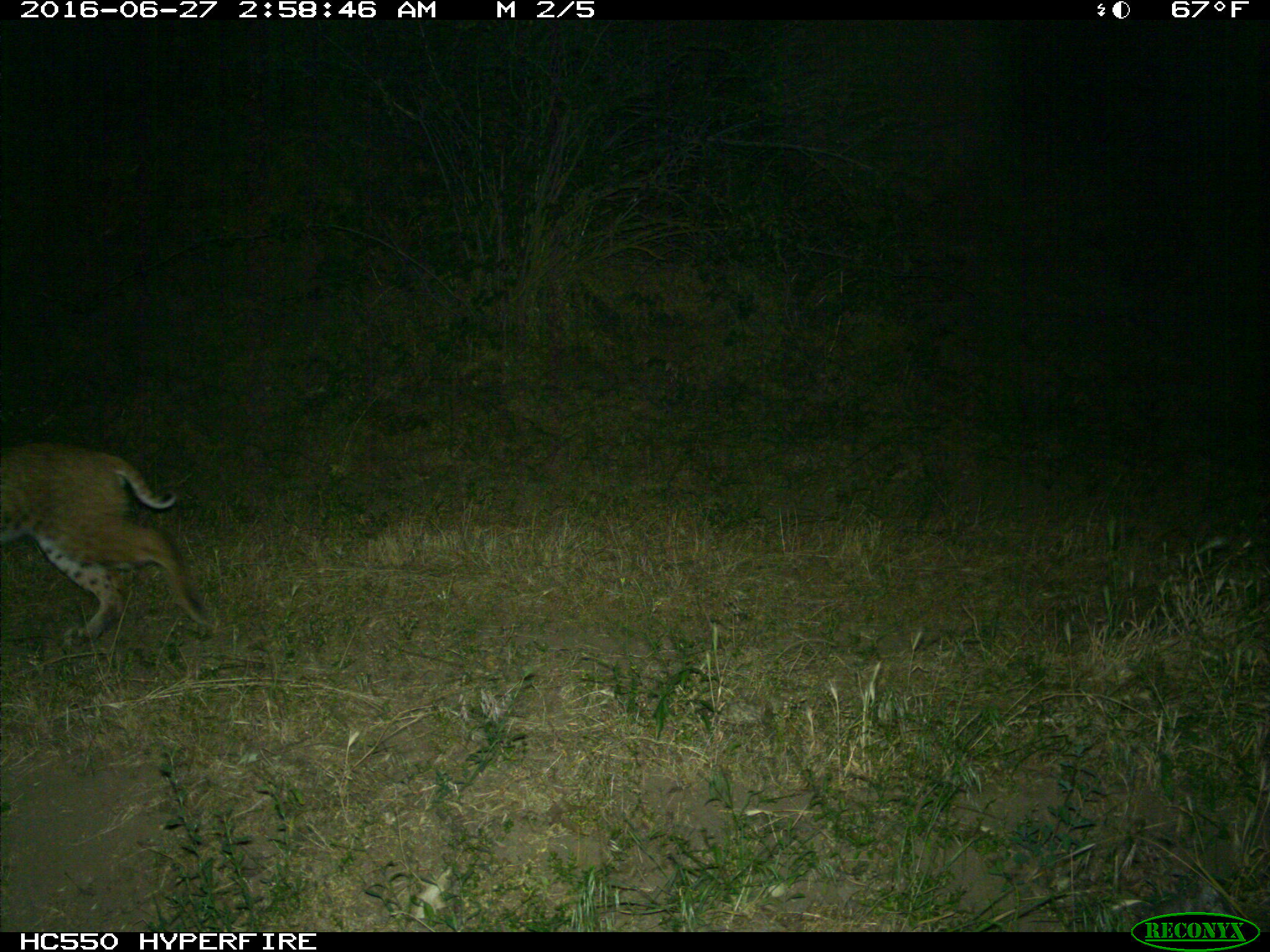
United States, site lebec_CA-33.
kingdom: Animalia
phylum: Chordata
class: Mammalia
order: Carnivora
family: Felidae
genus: Lynx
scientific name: Lynx rufus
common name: bobcat